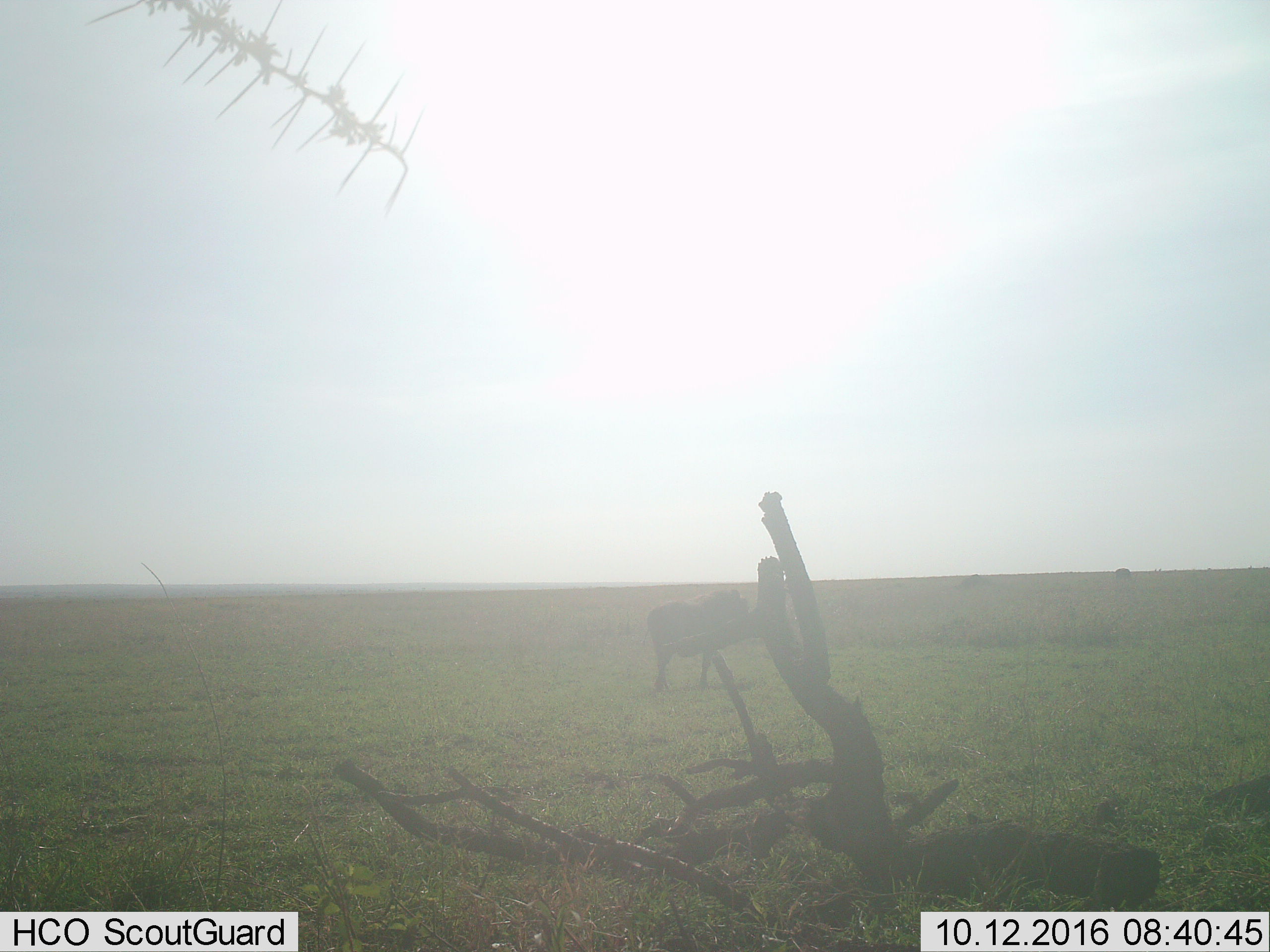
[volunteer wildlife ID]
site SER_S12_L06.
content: unidentified animal